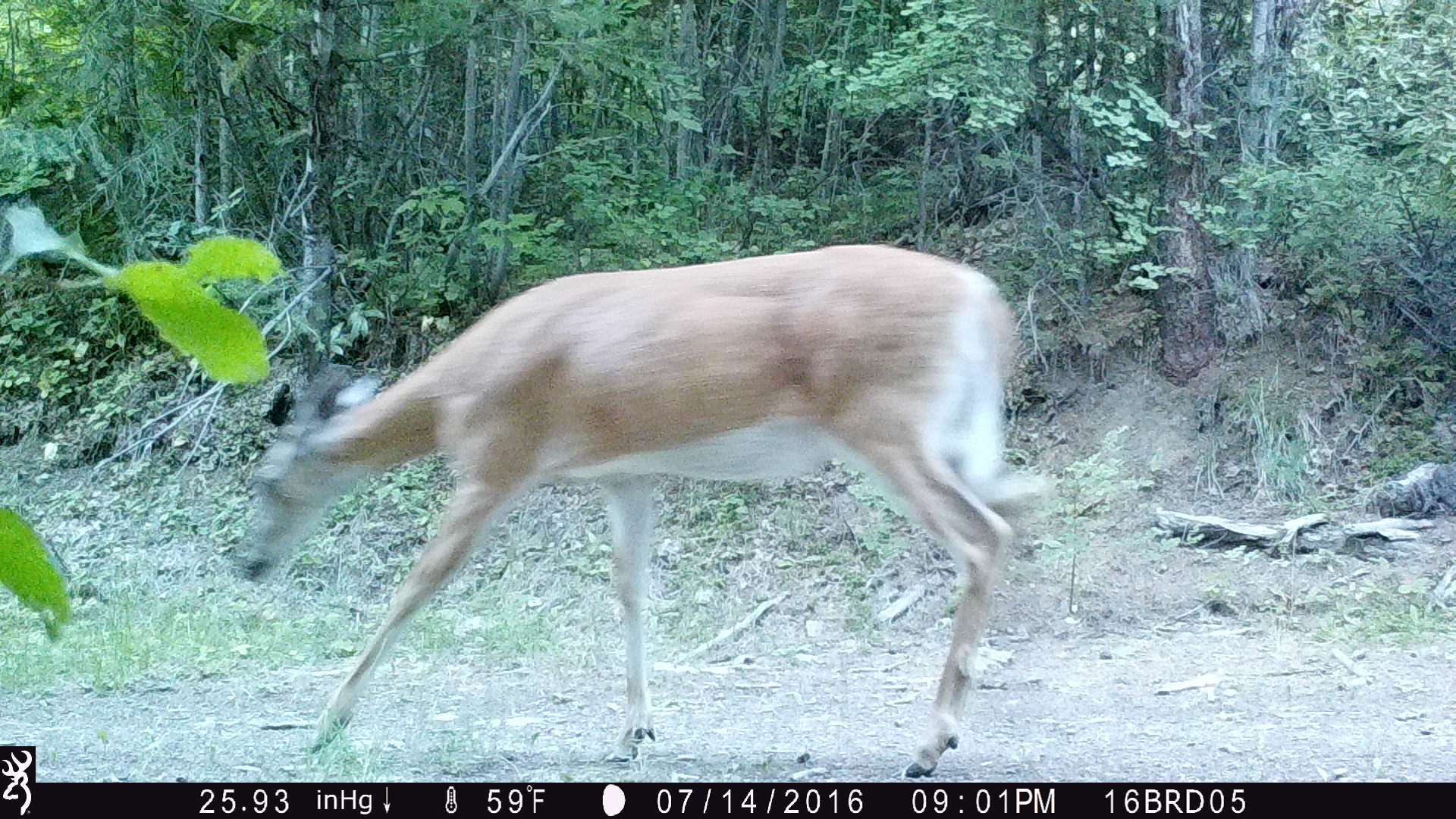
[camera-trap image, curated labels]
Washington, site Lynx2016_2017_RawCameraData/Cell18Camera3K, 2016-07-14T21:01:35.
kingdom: Animalia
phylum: Chordata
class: Mammalia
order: Artiodactyla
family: Cervidae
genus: Odocoileus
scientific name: Odocoileus virginianus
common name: white-tailed deer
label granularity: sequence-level